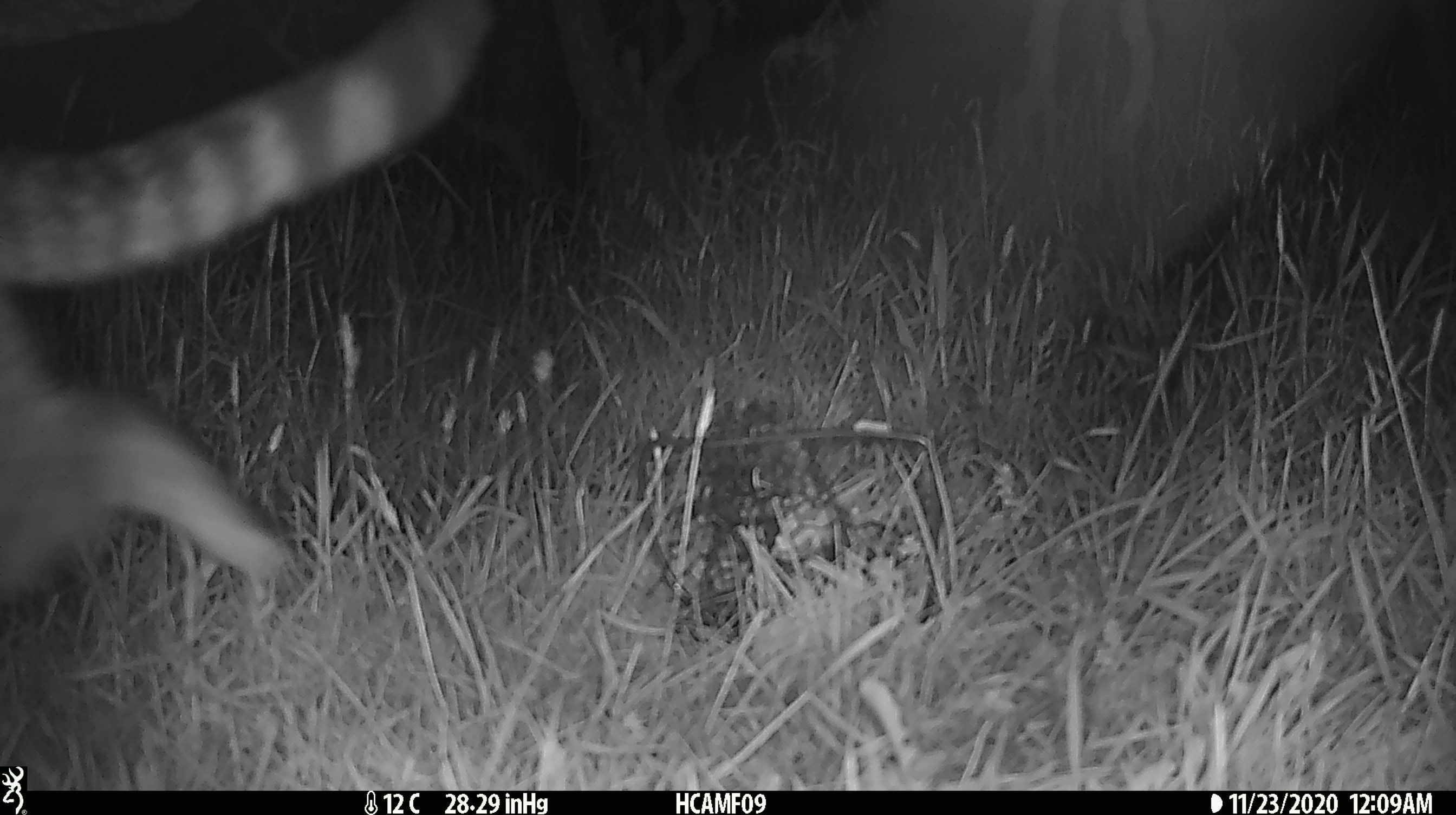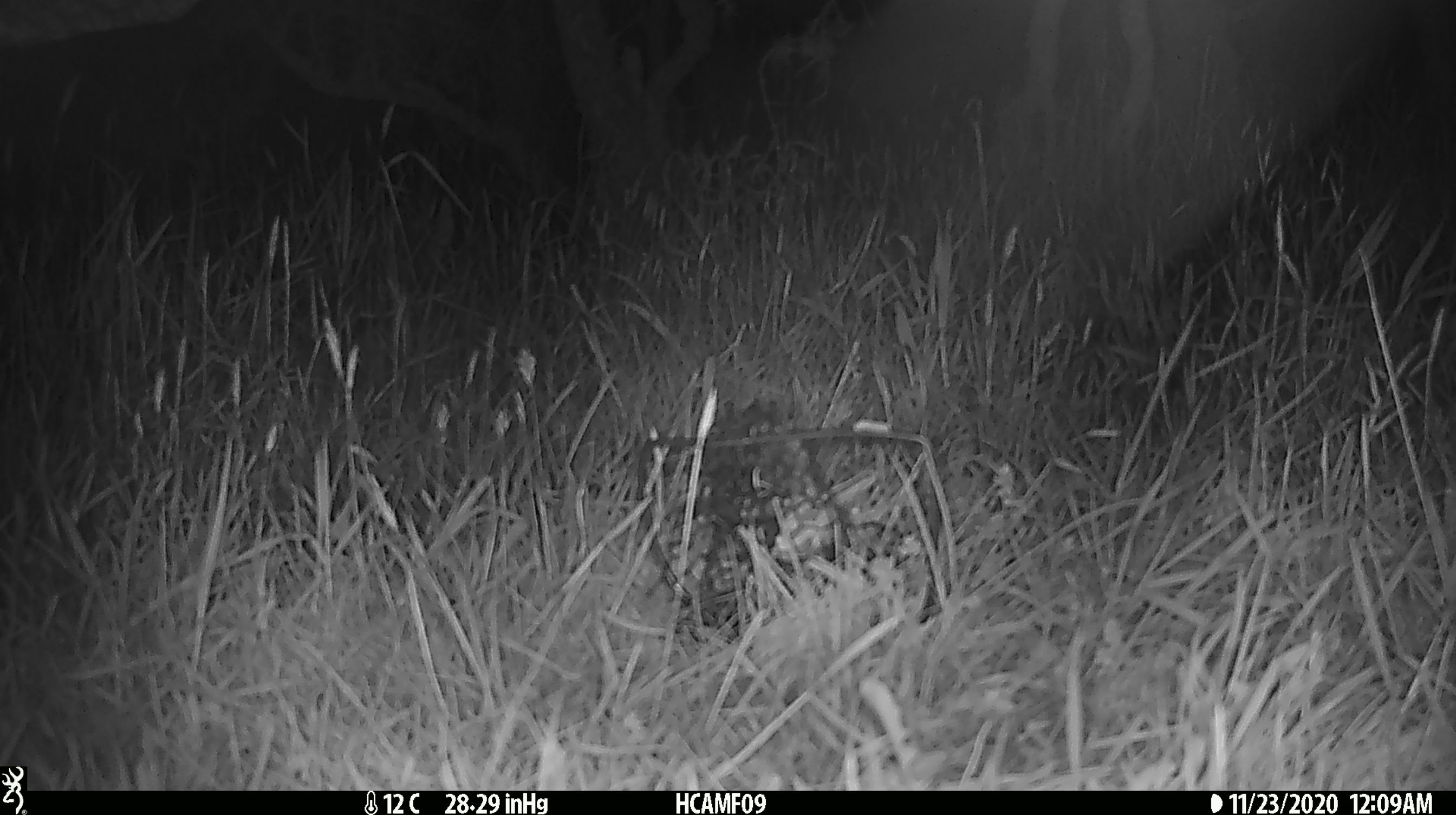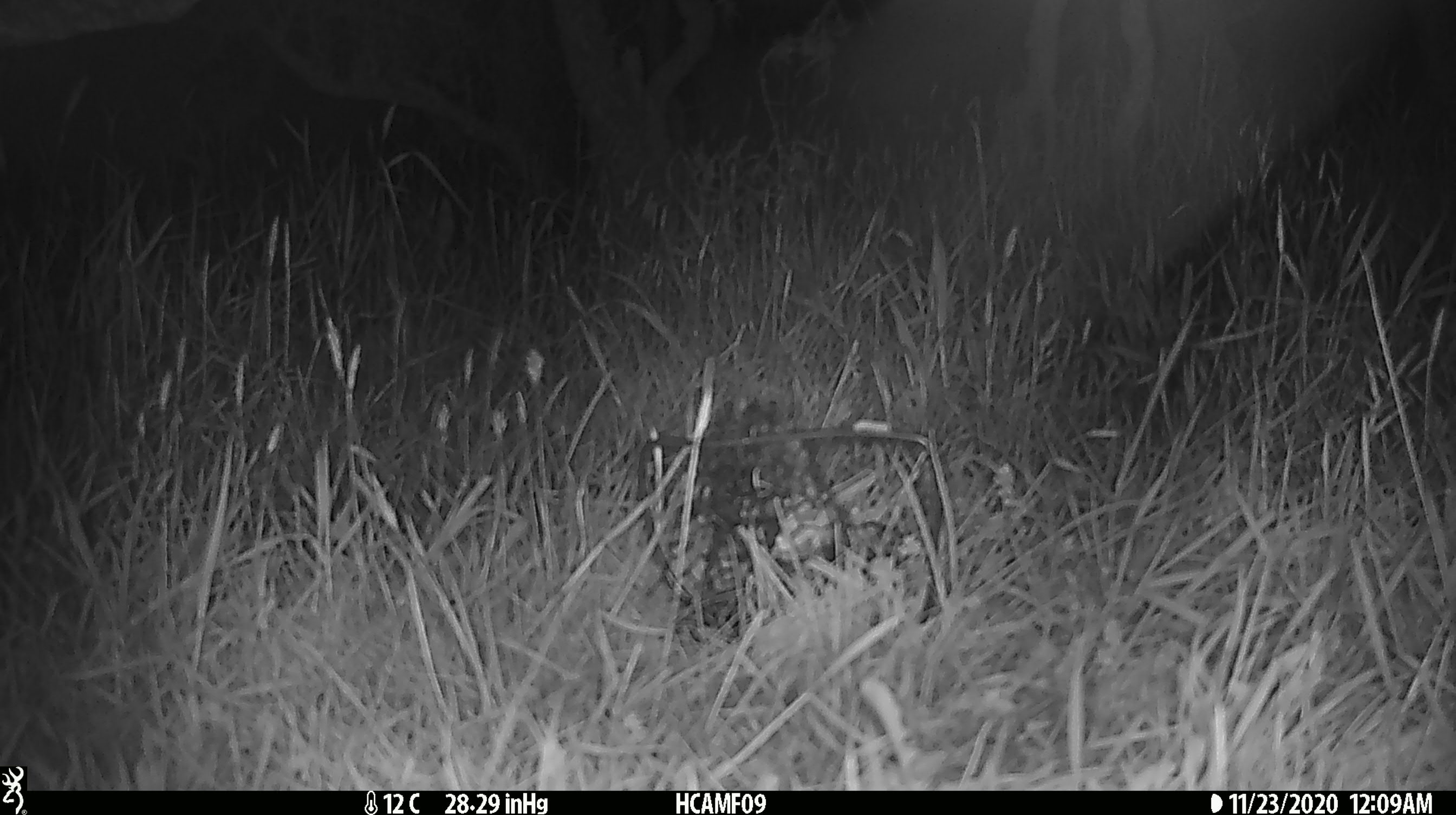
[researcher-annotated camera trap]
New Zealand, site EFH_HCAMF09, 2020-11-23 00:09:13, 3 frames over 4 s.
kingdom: Animalia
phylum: Chordata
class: Mammalia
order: Carnivora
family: Felidae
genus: Felis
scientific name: Felis catus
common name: domestic cat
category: cat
Cat (domestic cat) (Felis catus).